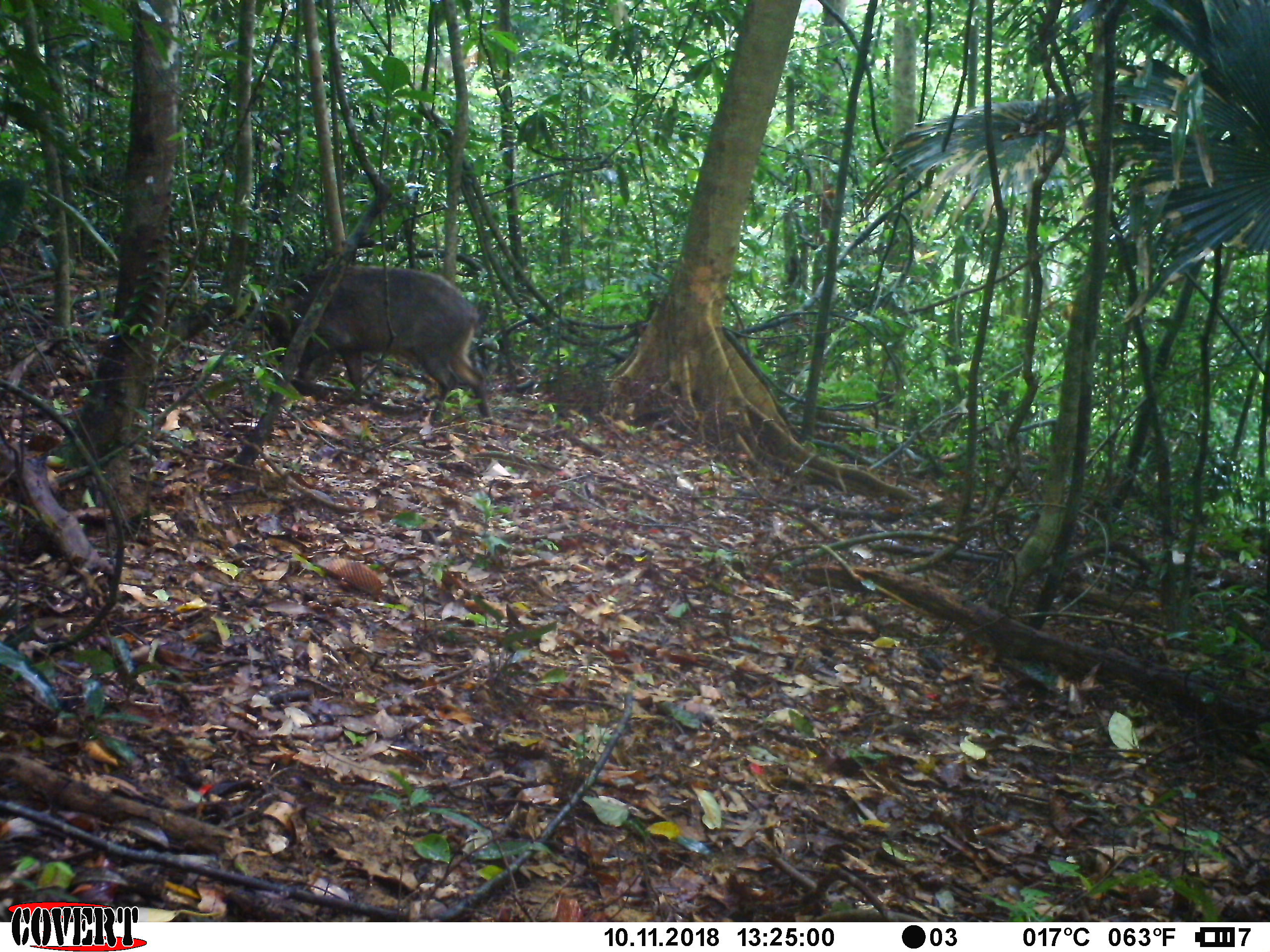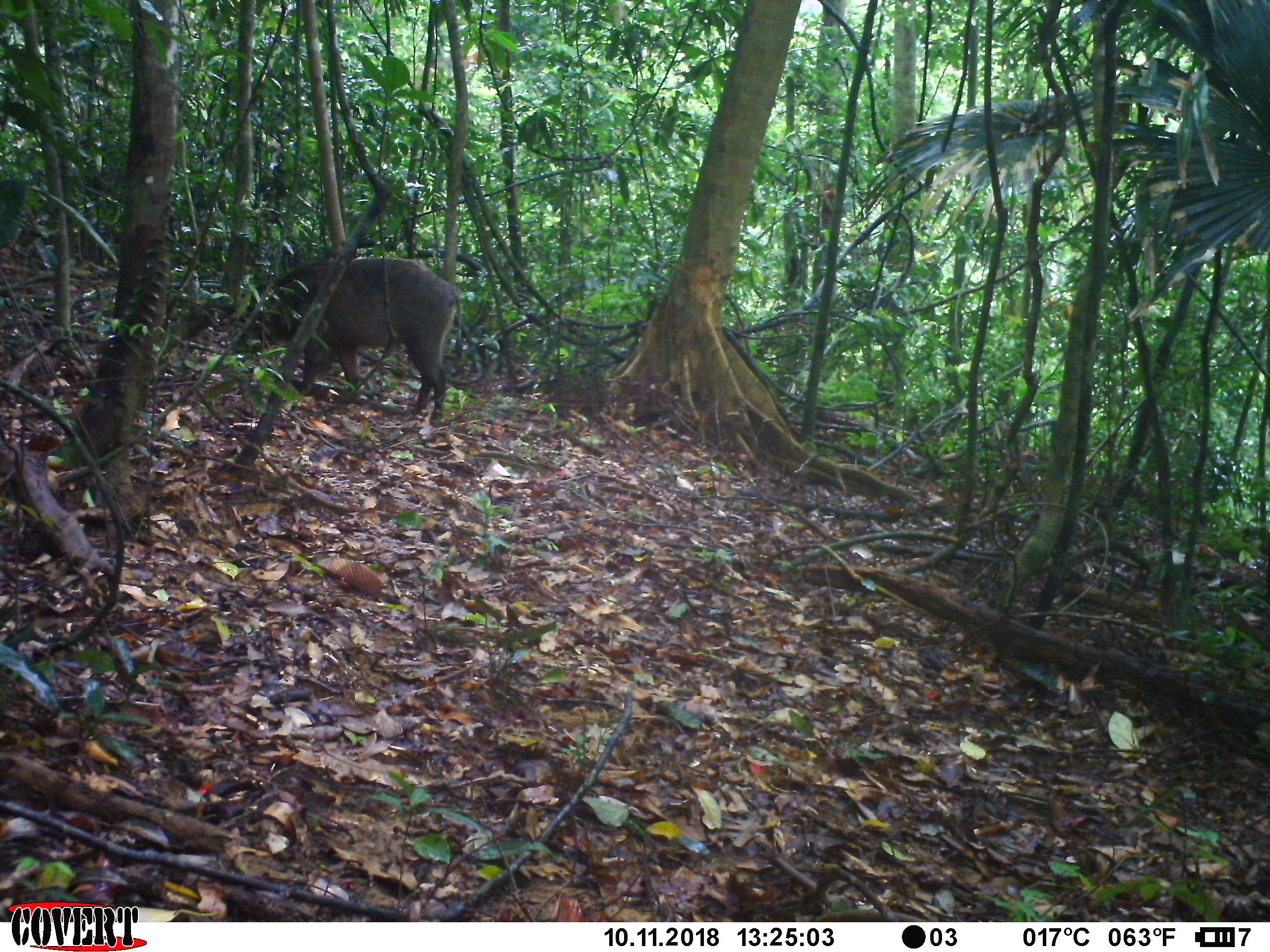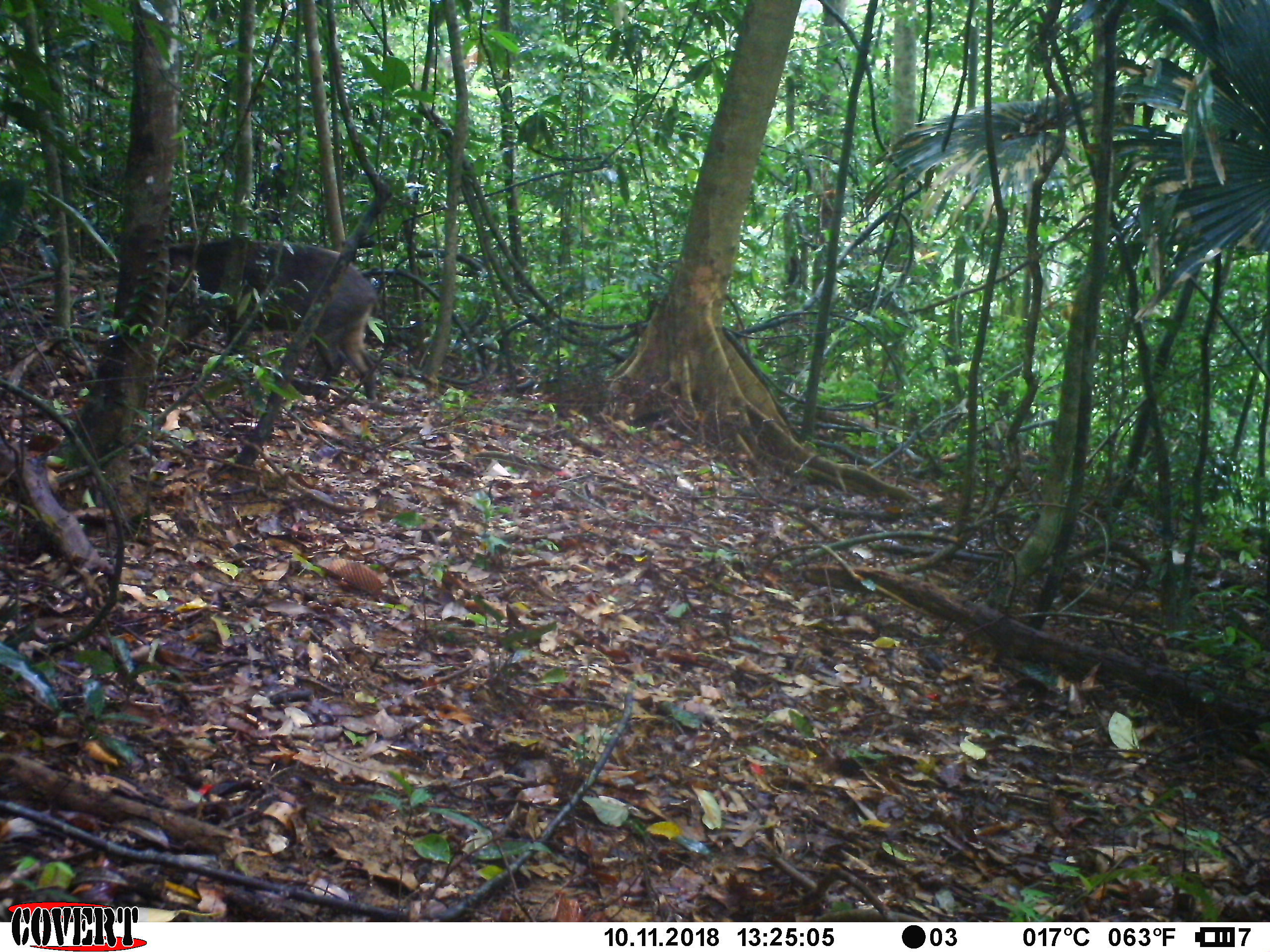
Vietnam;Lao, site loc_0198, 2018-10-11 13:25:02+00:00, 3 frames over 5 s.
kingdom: Animalia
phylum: Chordata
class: Mammalia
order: Artiodactyla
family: Suidae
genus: Sus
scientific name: Sus scrofa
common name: eurasian wild pig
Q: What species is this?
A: Eurasian wild pig (Sus scrofa).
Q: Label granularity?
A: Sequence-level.